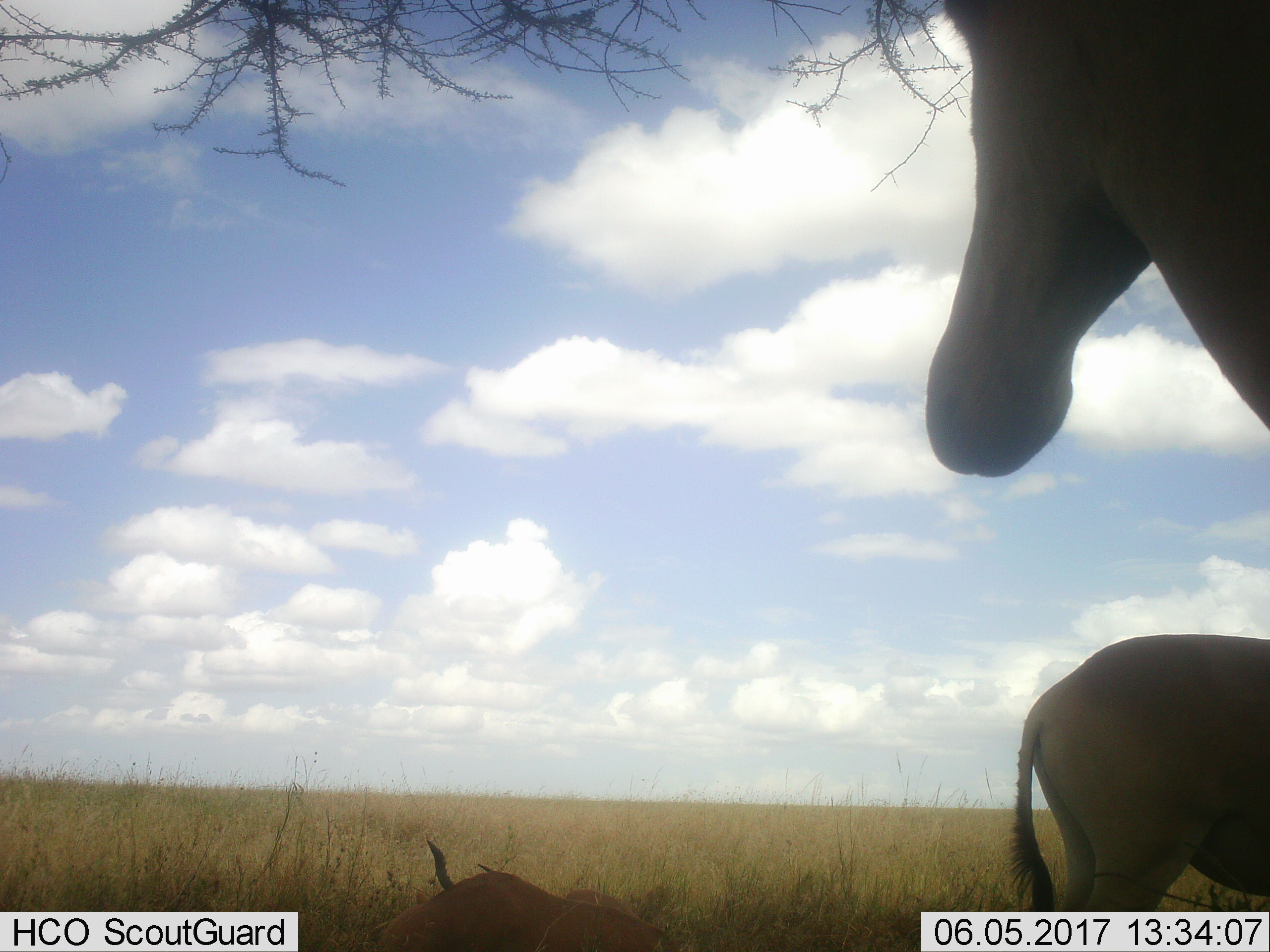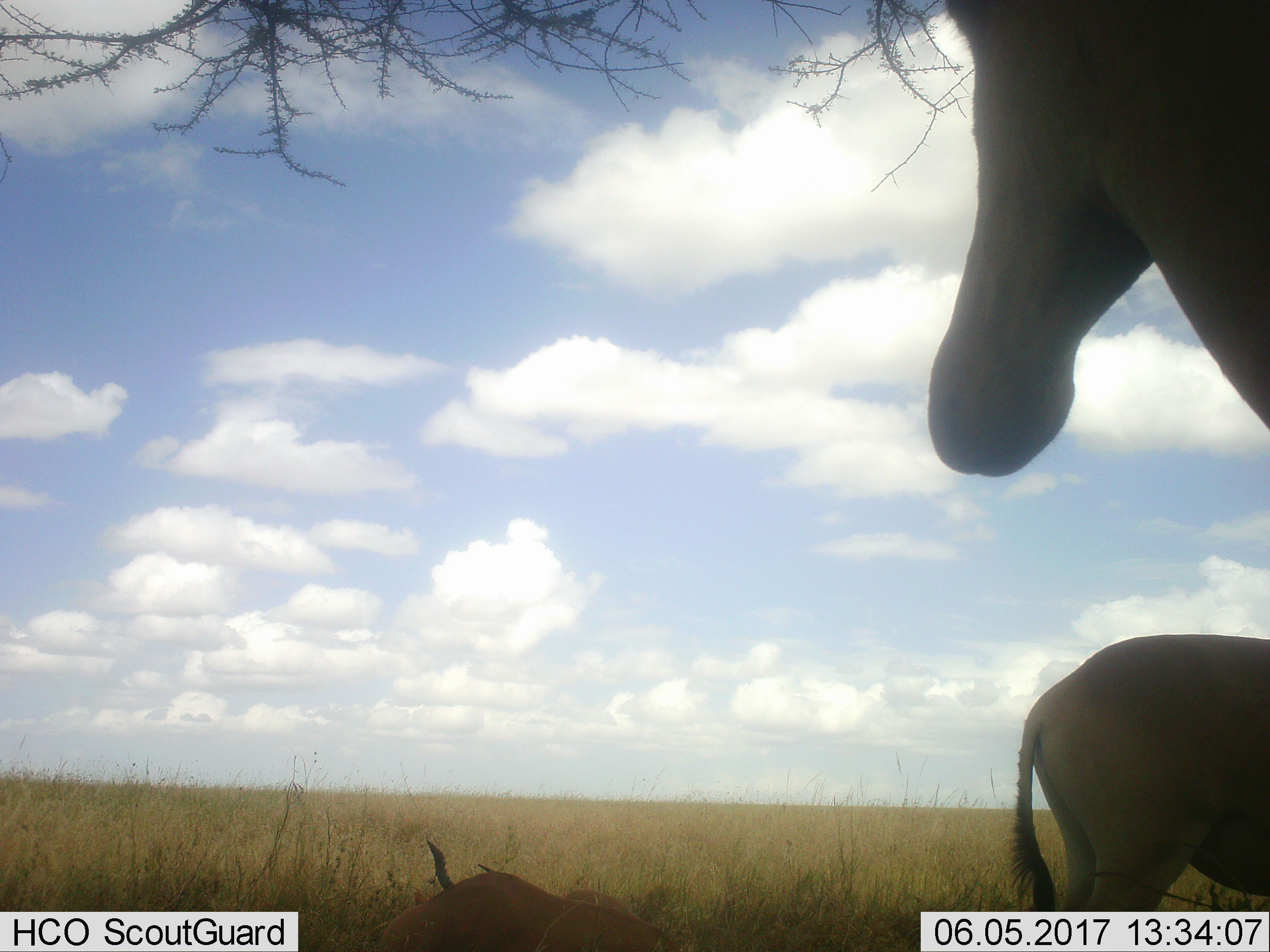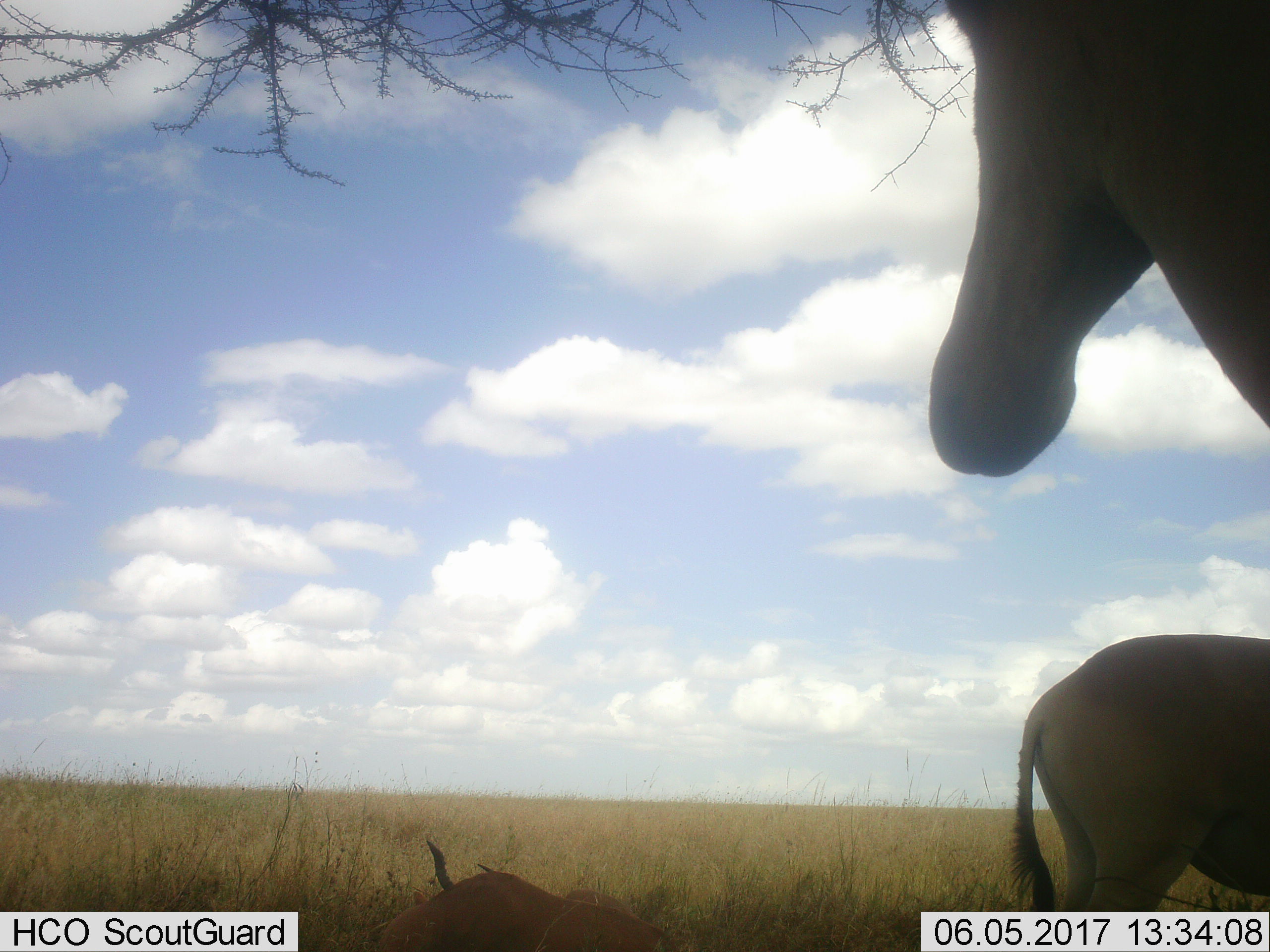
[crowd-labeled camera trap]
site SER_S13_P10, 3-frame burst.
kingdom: Animalia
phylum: Chordata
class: Mammalia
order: Artiodactyla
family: Bovidae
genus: Alcelaphus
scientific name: Alcelaphus buselaphus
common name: hartebeest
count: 3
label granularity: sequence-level